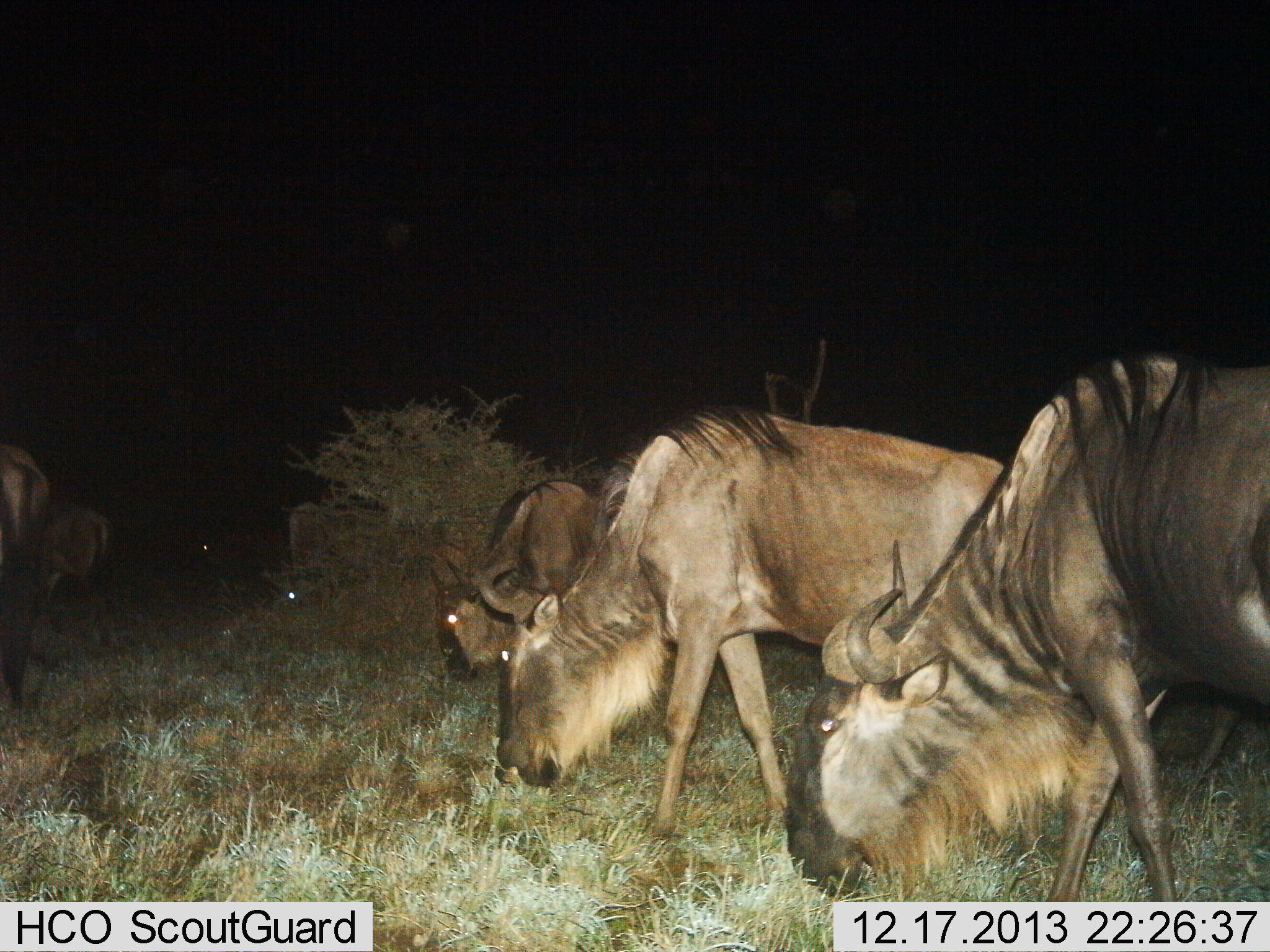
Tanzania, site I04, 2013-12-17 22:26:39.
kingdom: Animalia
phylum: Chordata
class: Mammalia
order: Artiodactyla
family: Bovidae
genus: Connochaetes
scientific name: Connochaetes taurinus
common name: blue wildebeest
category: wildebeest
Wildebeest (blue wildebeest) (Connochaetes taurinus), count 6. Behavior (volunteer vote fractions): standing 30%, resting 0%, moving 20%, interacting 0%. Young present (vote fraction): 0%. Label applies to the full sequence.